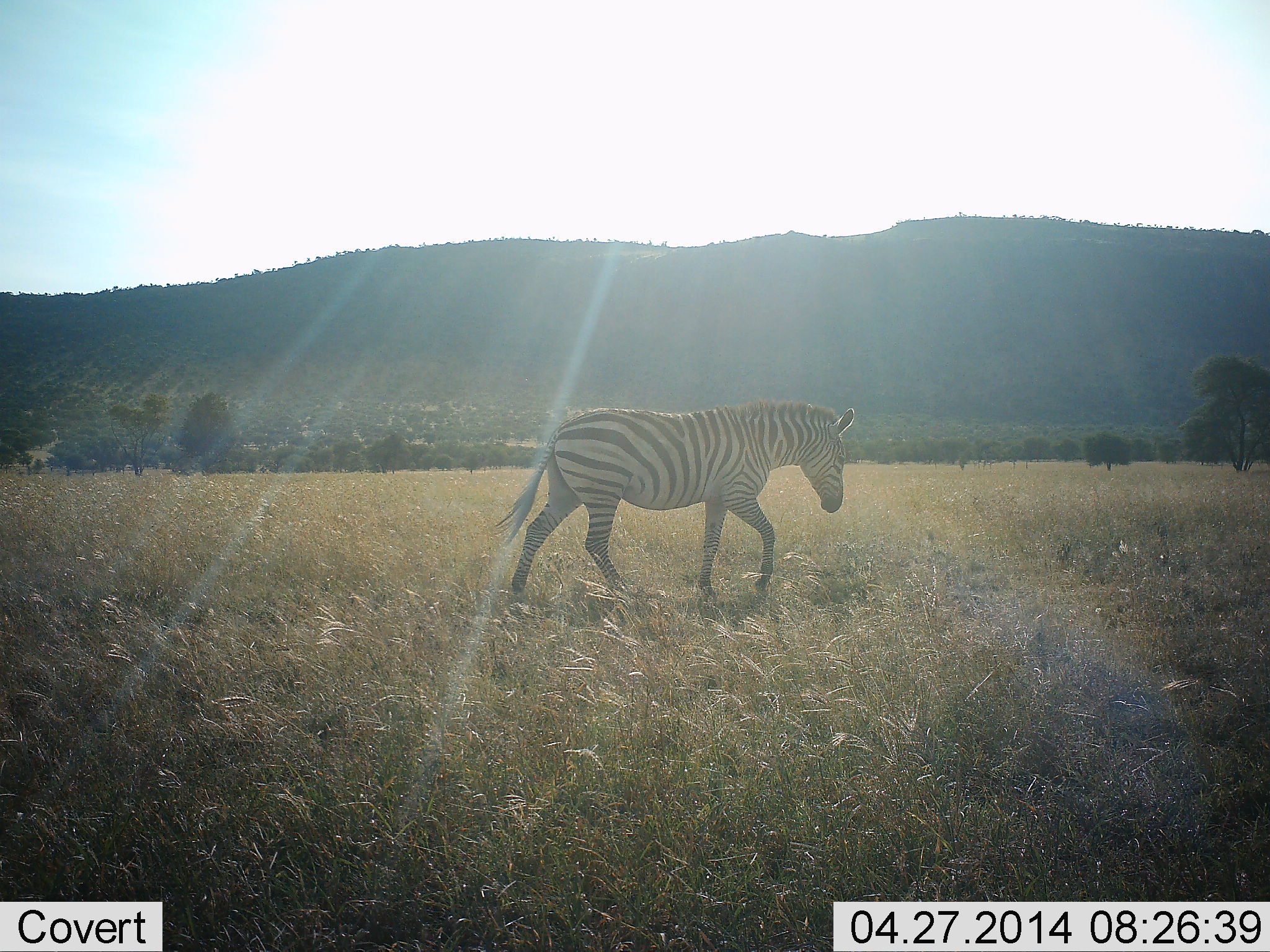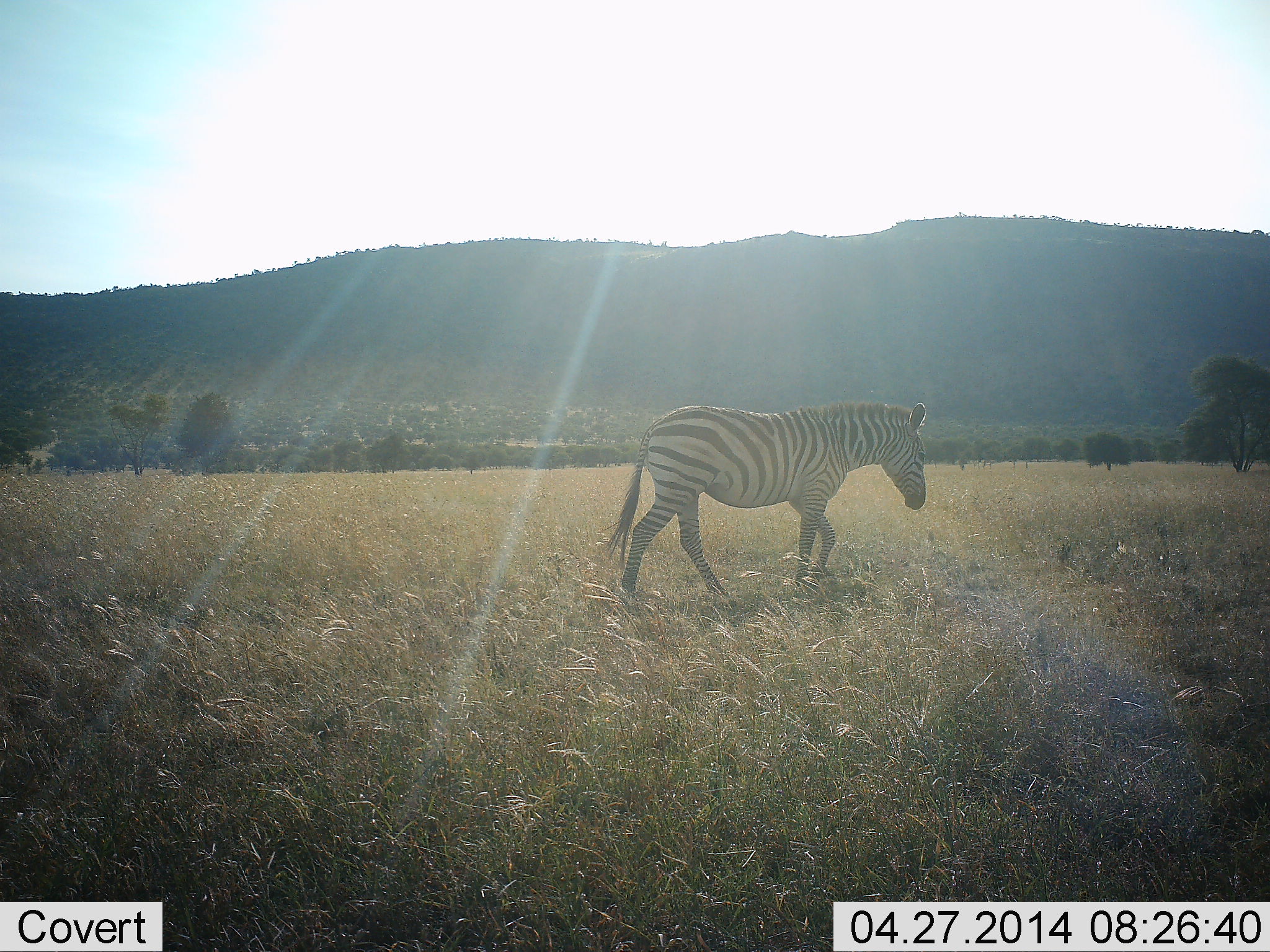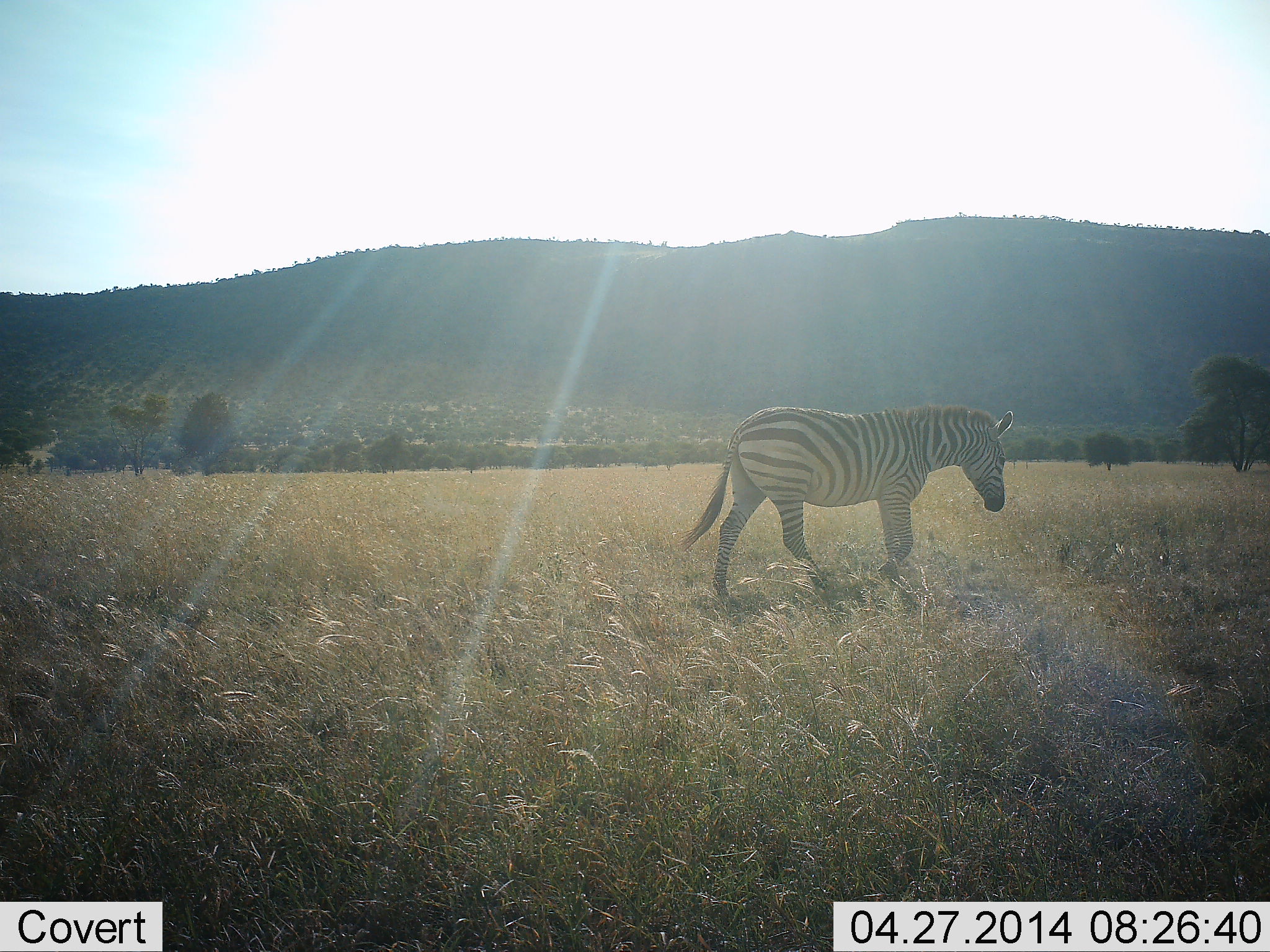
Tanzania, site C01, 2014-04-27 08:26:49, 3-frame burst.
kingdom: Animalia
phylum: Chordata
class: Mammalia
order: Perissodactyla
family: Equidae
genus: Equus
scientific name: Equus quagga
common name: plains zebra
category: zebra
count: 1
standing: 0%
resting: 0%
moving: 100%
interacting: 0%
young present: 0%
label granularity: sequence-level